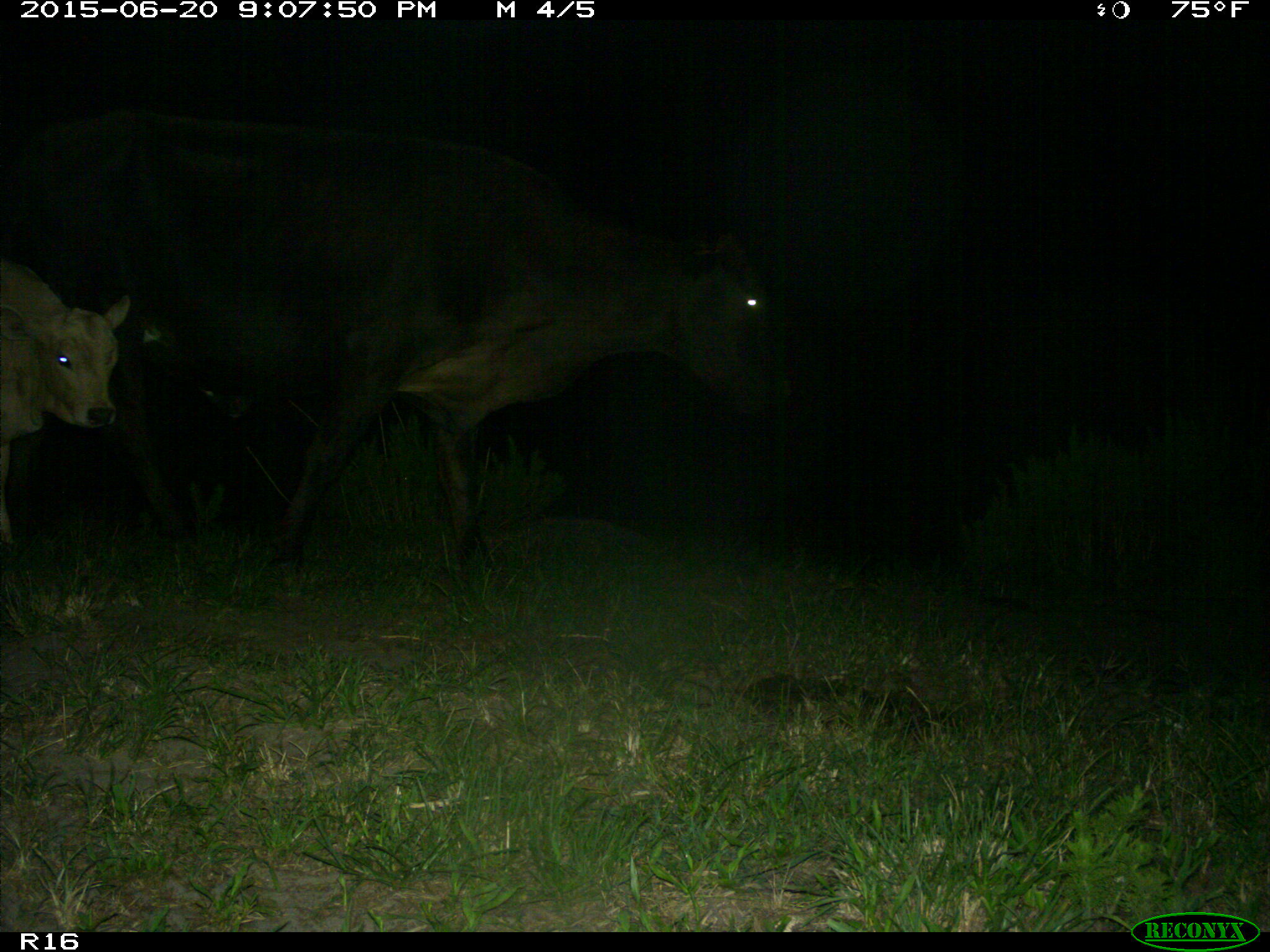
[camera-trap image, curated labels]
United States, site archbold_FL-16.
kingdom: Animalia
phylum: Chordata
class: Mammalia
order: Artiodactyla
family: Bovidae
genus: Bos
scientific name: Bos taurus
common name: domestic cow